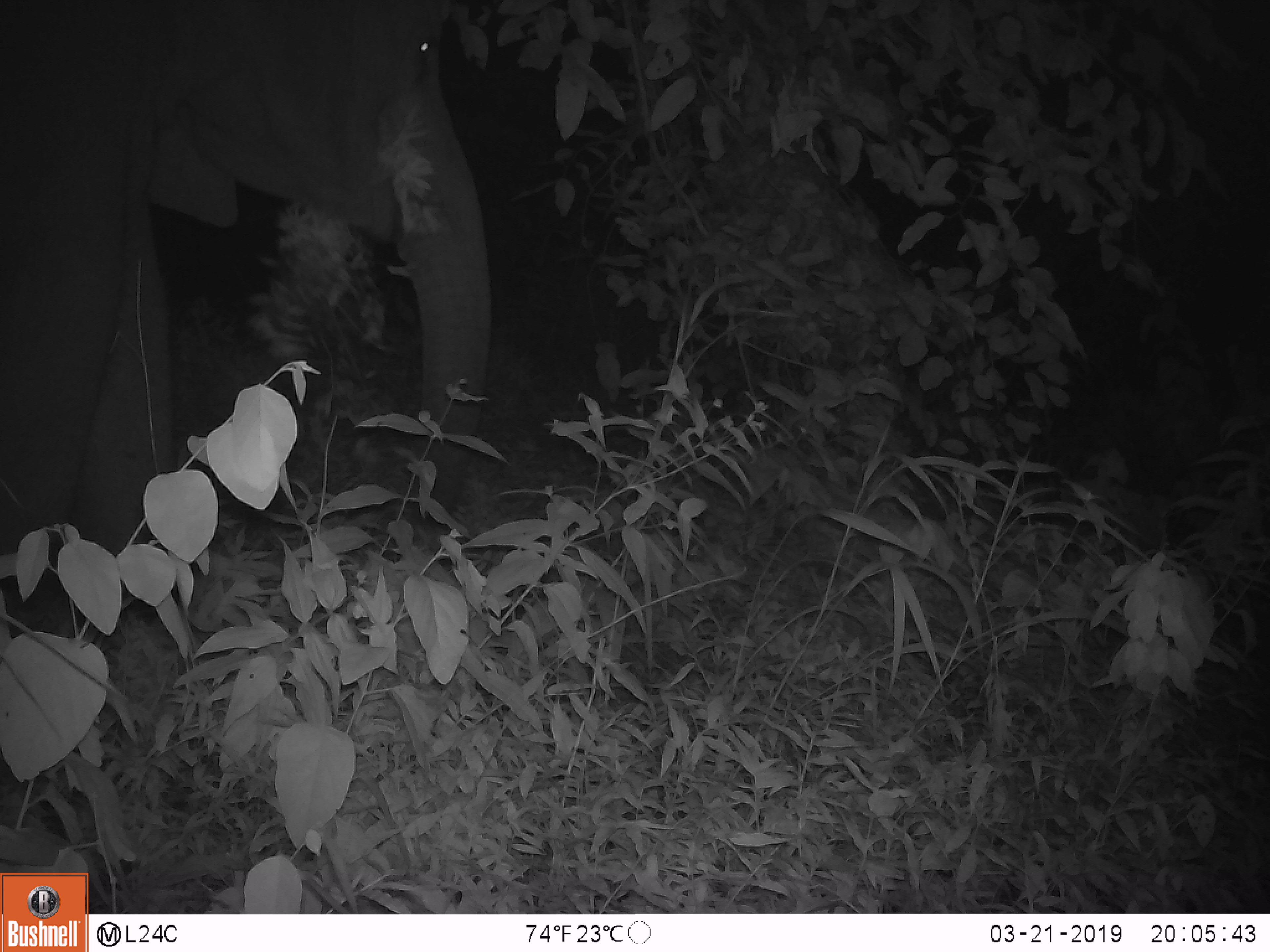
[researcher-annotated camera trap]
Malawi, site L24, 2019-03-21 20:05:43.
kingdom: Animalia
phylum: Chordata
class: Mammalia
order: Proboscidea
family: Elephantidae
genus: Loxodonta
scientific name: Loxodonta africana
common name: african savanna elephant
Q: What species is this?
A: African savanna elephant (Loxodonta africana).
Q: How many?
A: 1.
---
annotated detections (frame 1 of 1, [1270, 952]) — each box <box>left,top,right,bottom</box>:
african savanna elephant: <box>0,3,524,591</box>